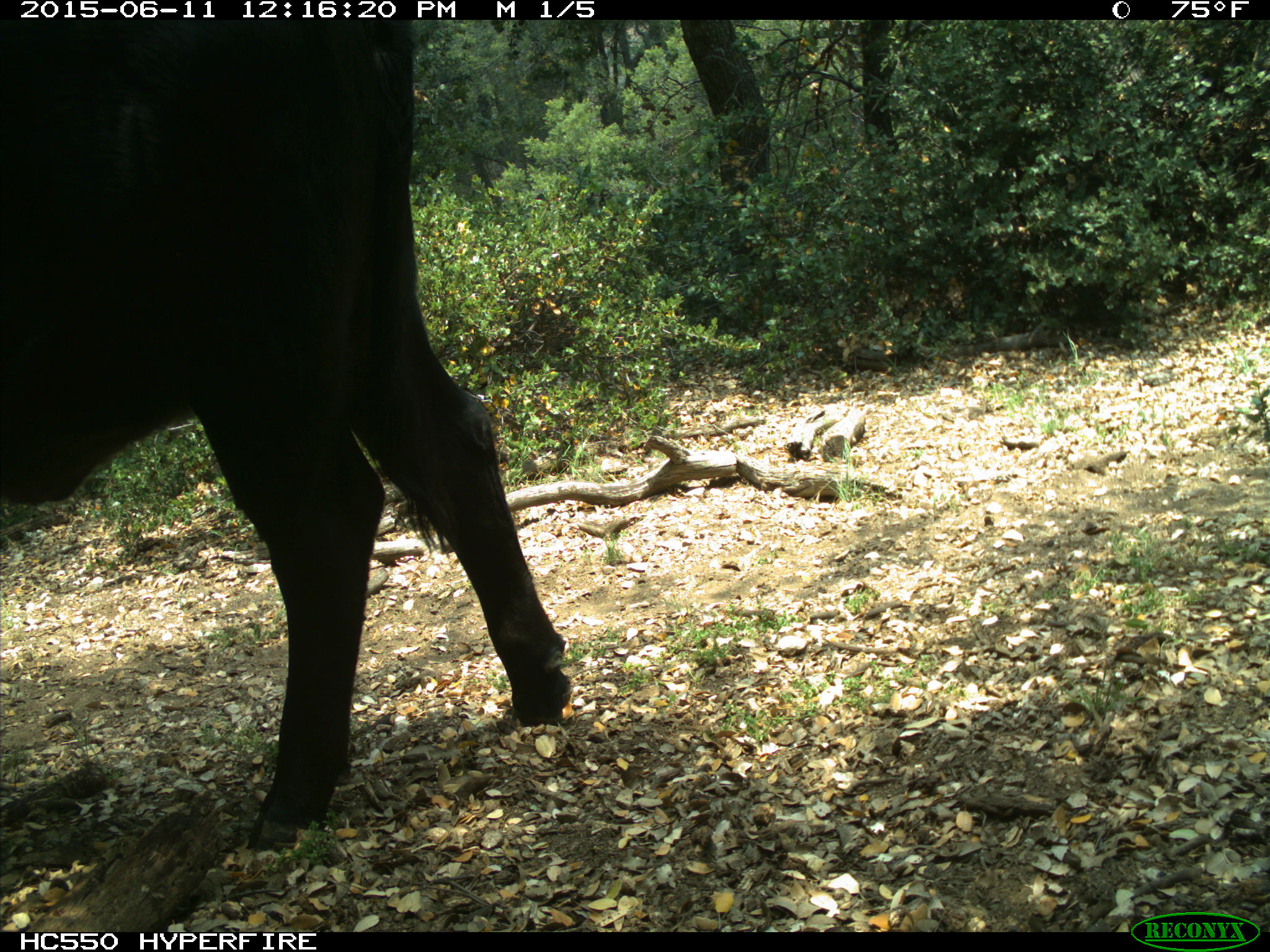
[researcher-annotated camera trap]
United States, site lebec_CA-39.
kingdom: Animalia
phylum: Chordata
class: Mammalia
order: Artiodactyla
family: Bovidae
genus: Bos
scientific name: Bos taurus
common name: domestic cow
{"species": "Bos taurus (domestic cow)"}